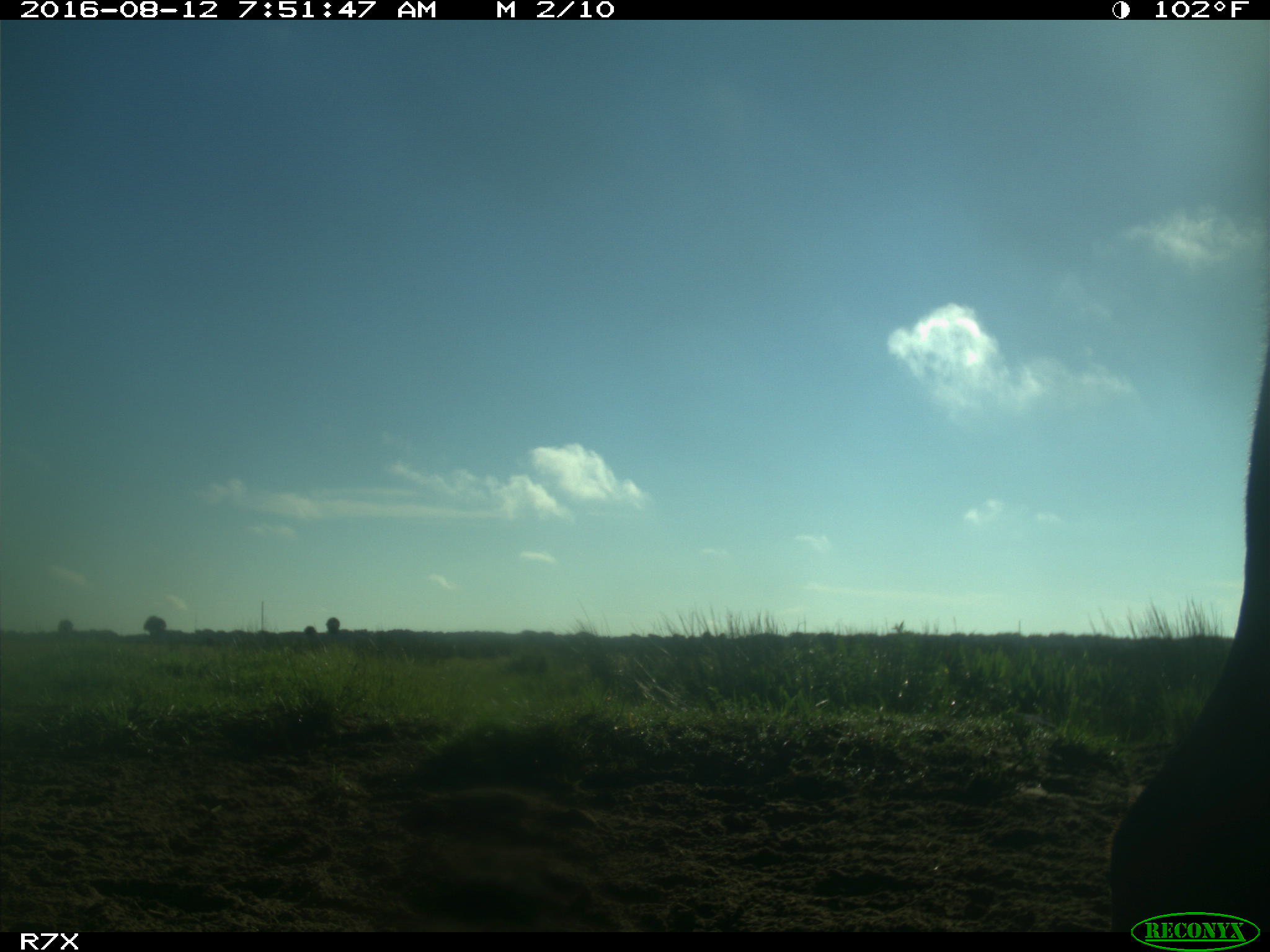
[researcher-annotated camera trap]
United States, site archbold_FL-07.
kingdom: Animalia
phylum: Chordata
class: Mammalia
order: Artiodactyla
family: Bovidae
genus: Bos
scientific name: Bos taurus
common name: domestic cow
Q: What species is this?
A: Bos taurus (domestic cow).